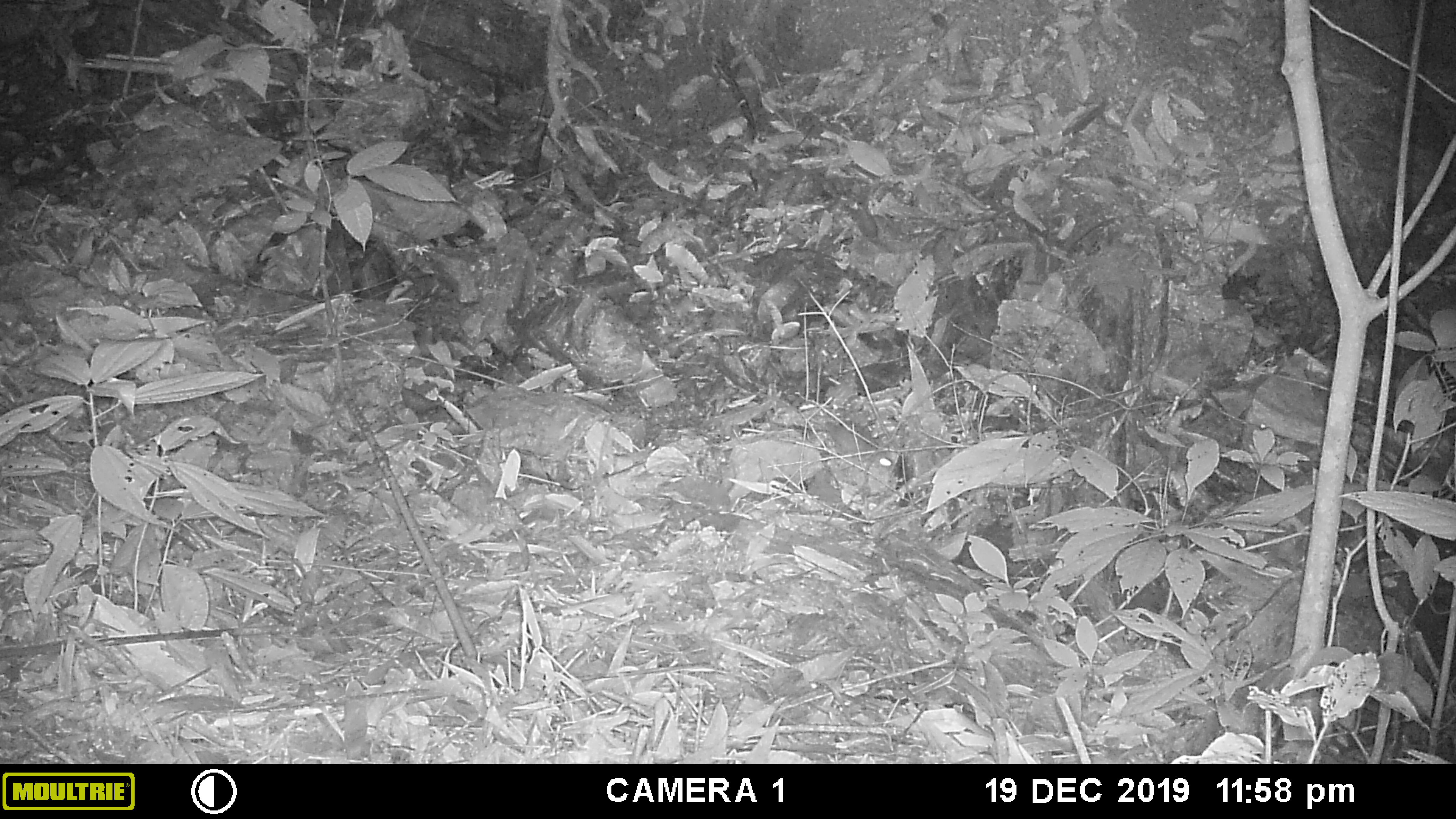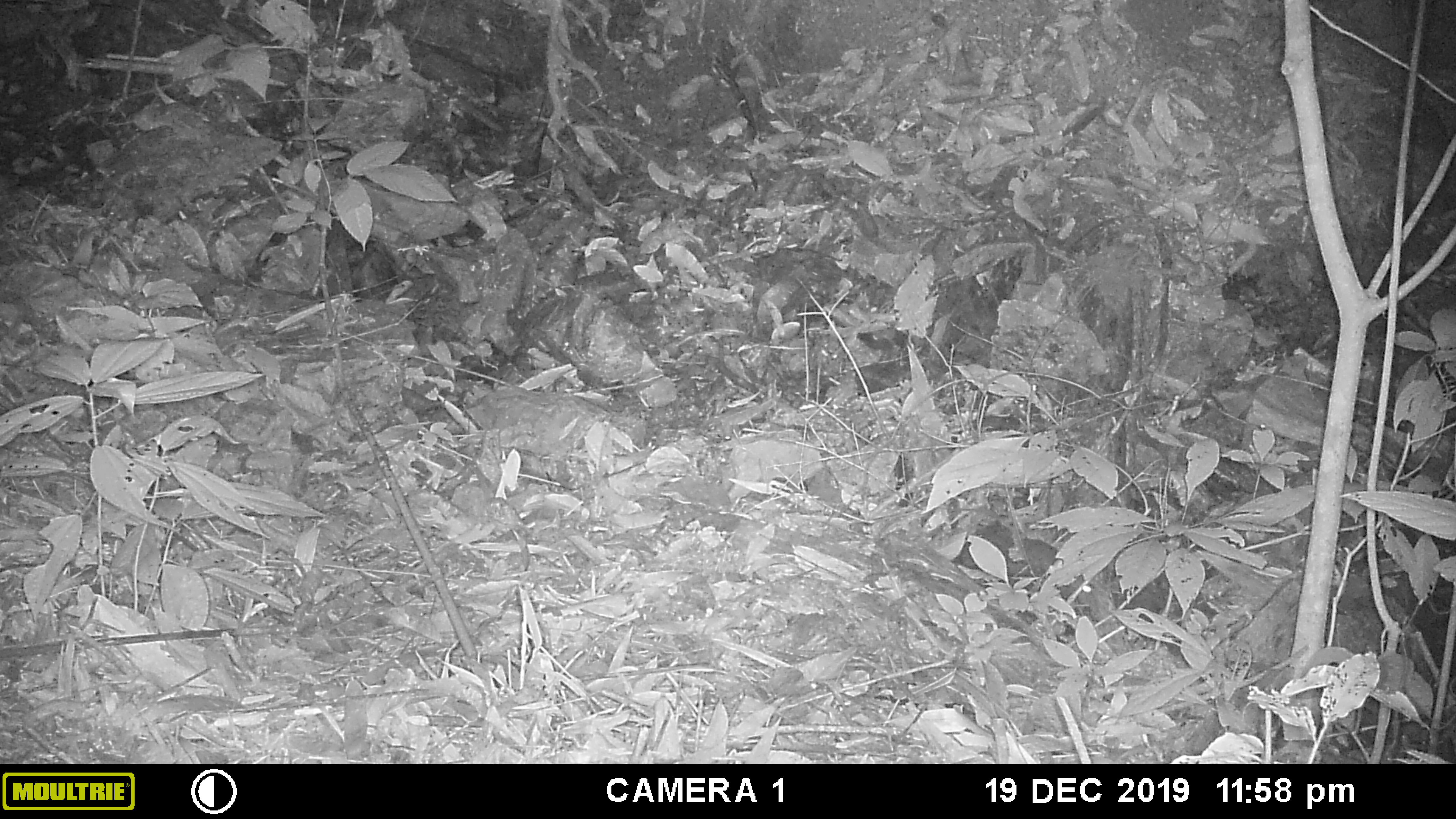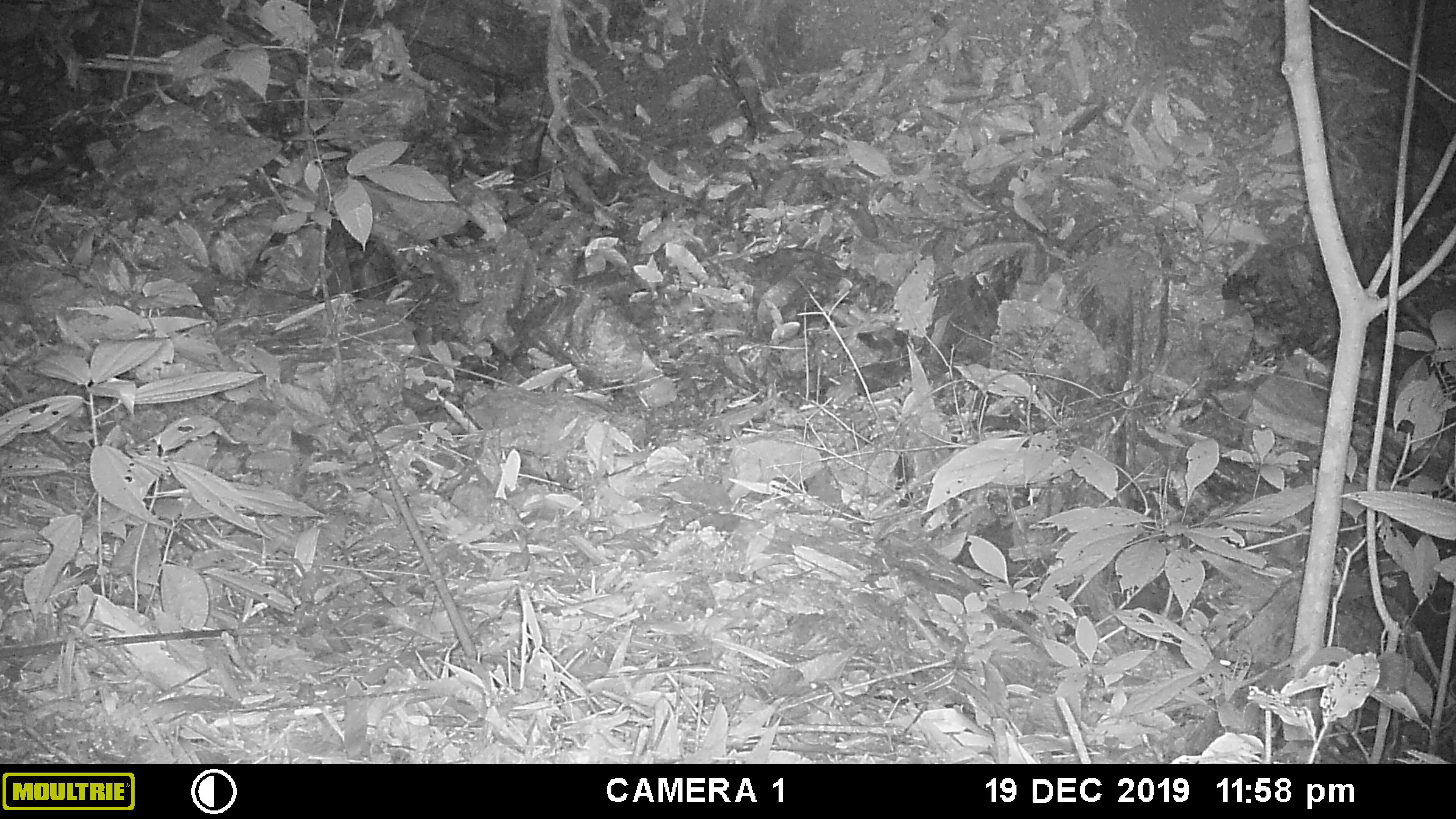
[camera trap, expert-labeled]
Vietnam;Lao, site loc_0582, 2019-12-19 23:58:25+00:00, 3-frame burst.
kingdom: Animalia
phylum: Chordata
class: Mammalia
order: Rodentia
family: Muridae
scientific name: Muridae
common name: old-world mice and rats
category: unidentified murid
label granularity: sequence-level